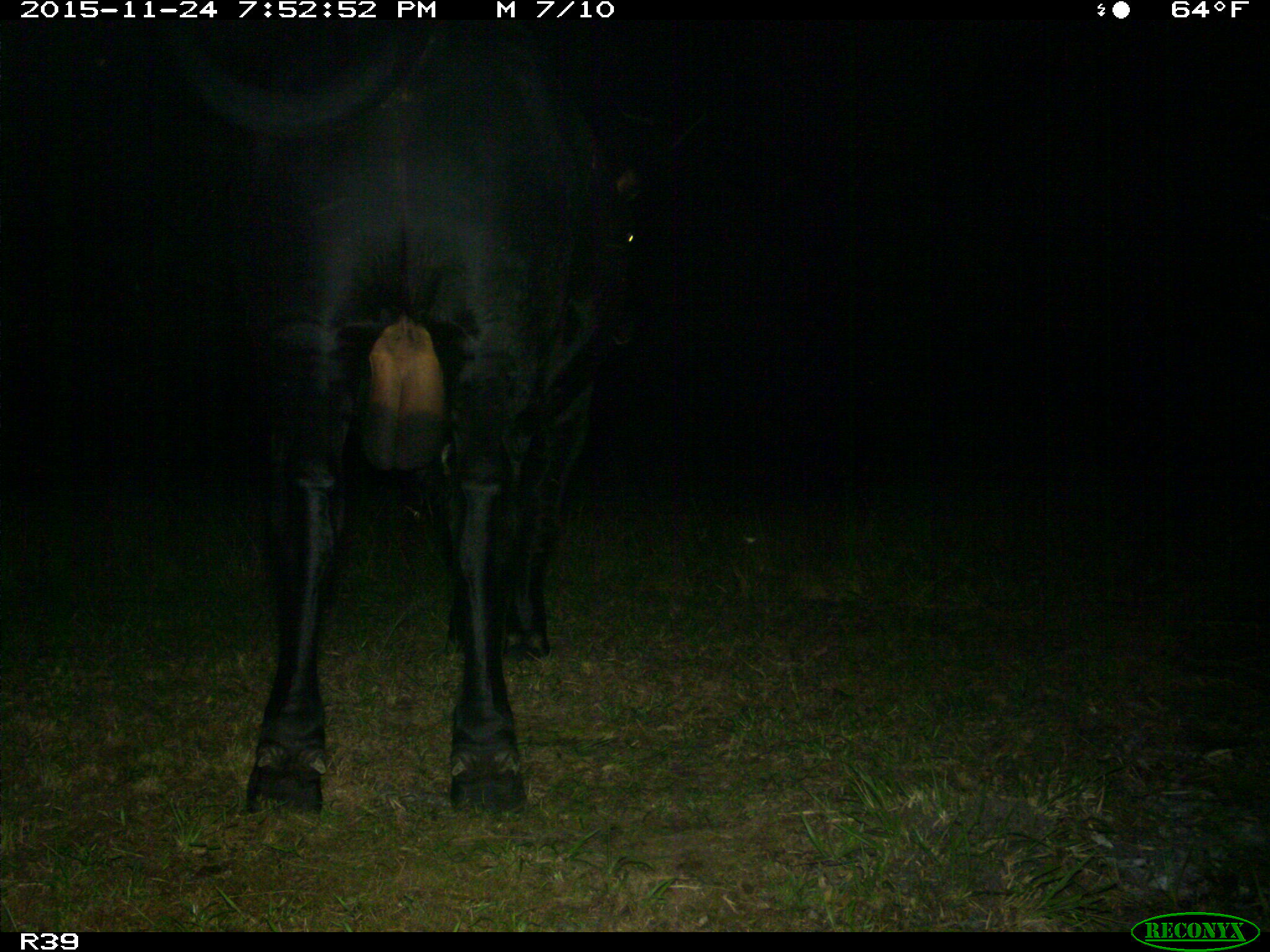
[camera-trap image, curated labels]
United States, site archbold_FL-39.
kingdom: Animalia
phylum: Chordata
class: Mammalia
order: Artiodactyla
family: Bovidae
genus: Bos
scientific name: Bos taurus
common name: domestic cow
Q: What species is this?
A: Bos taurus (domestic cow).